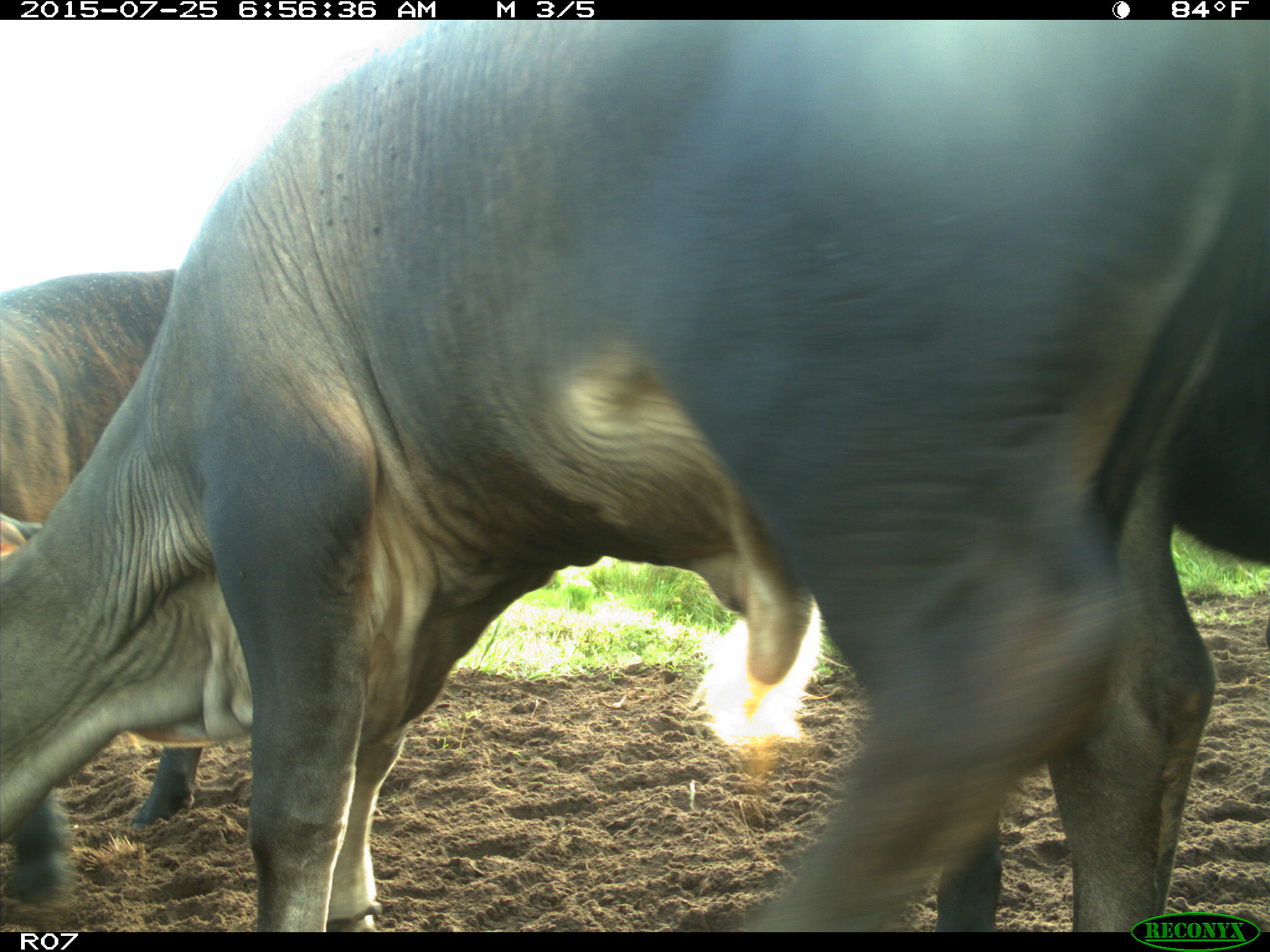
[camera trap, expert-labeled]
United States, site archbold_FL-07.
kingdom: Animalia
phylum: Chordata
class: Mammalia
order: Artiodactyla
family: Bovidae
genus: Bos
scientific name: Bos taurus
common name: domestic cow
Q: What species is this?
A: Bos taurus (domestic cow).